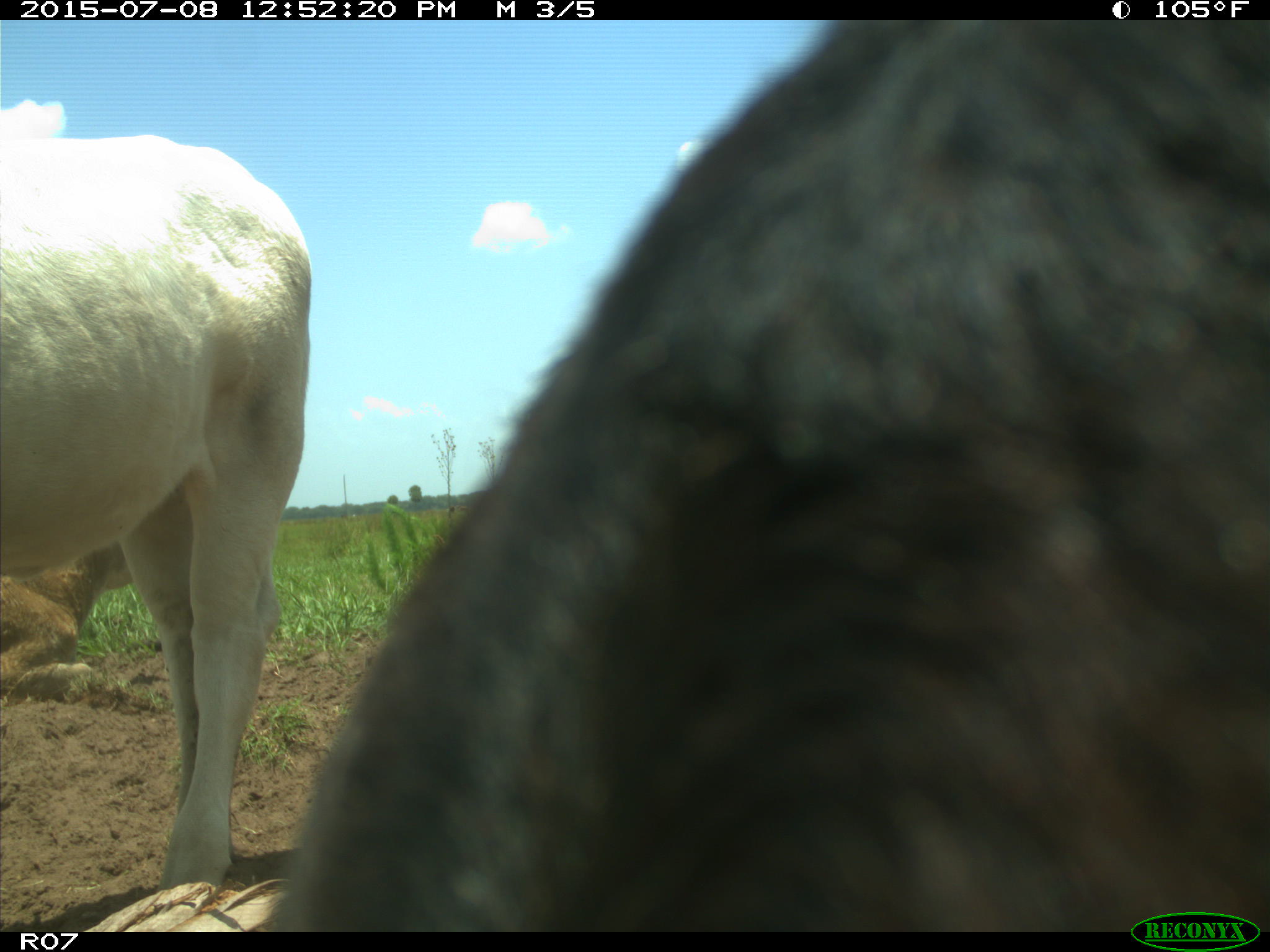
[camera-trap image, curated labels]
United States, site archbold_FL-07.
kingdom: Animalia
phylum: Chordata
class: Mammalia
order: Artiodactyla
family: Bovidae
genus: Bos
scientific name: Bos taurus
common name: domestic cow